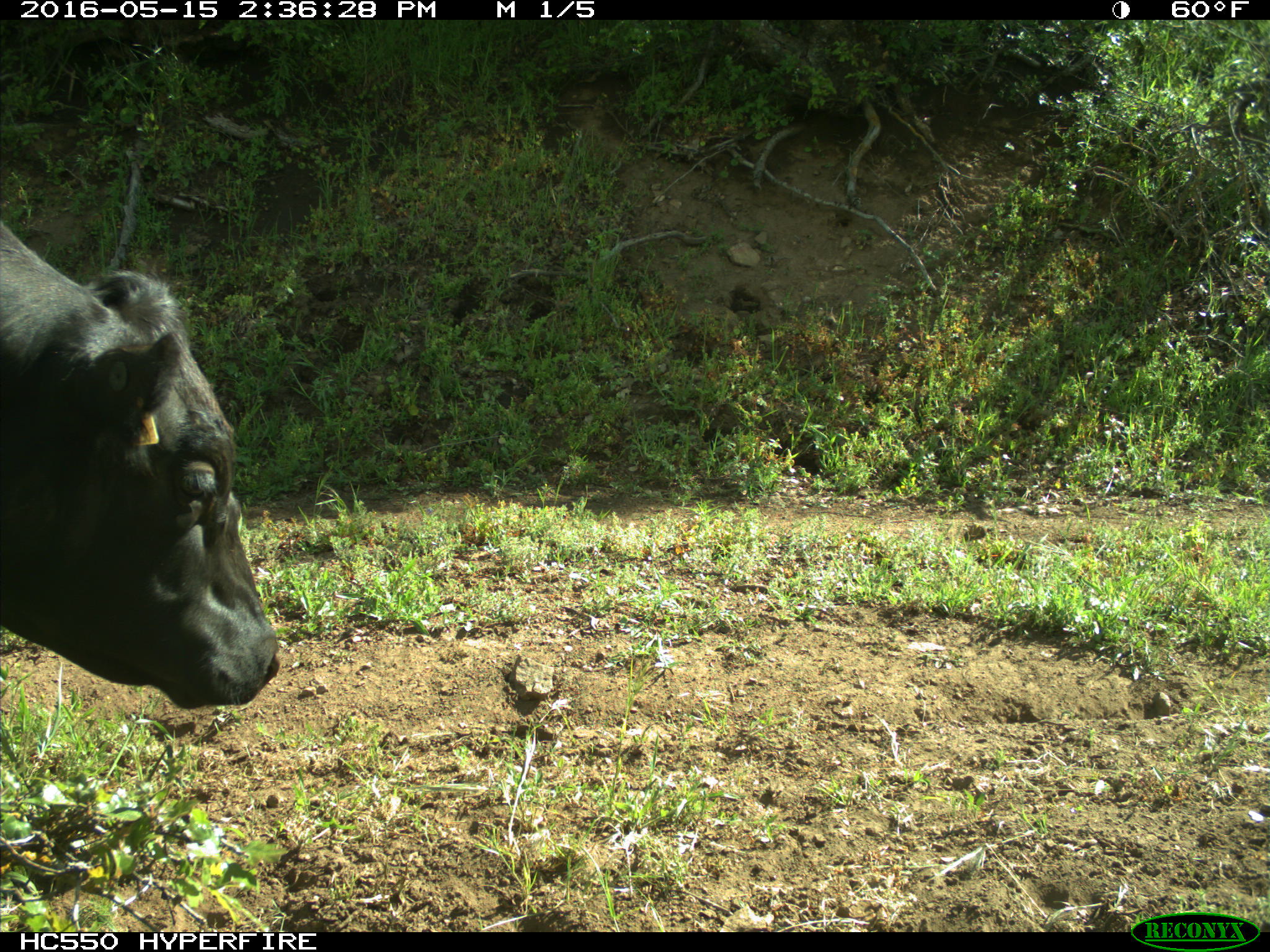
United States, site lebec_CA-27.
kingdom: Animalia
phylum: Chordata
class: Mammalia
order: Artiodactyla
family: Bovidae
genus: Bos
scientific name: Bos taurus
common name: domestic cow